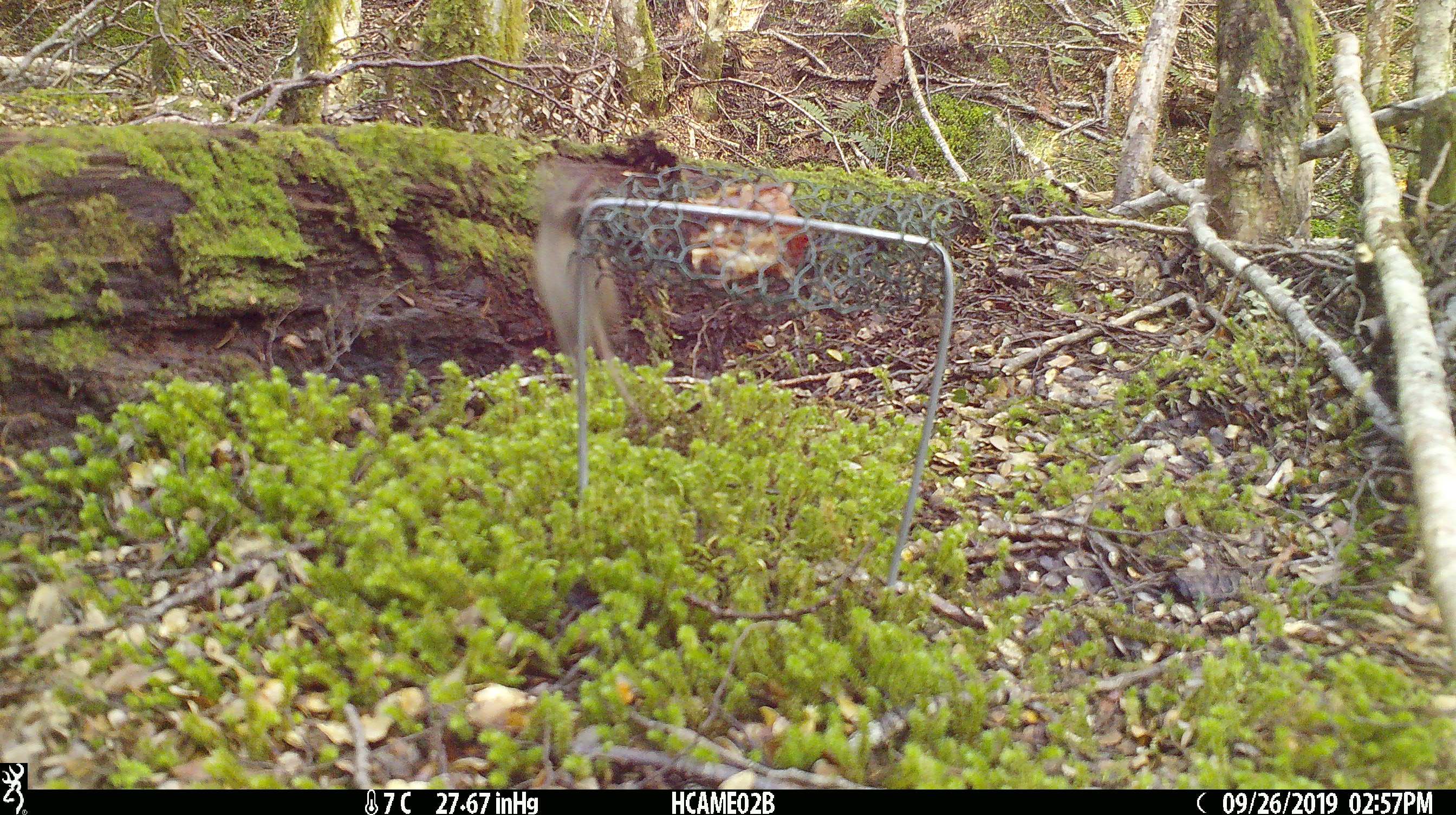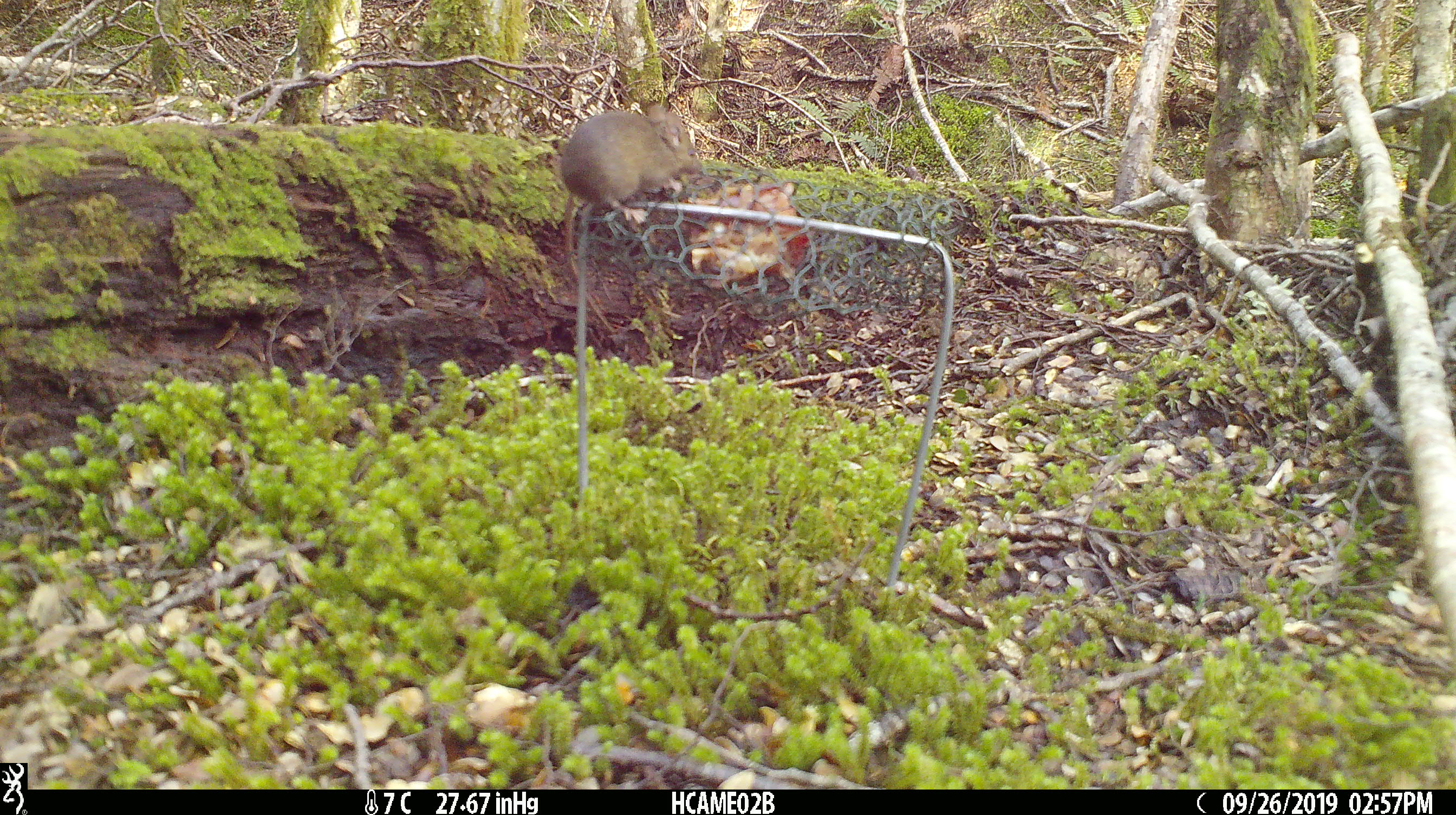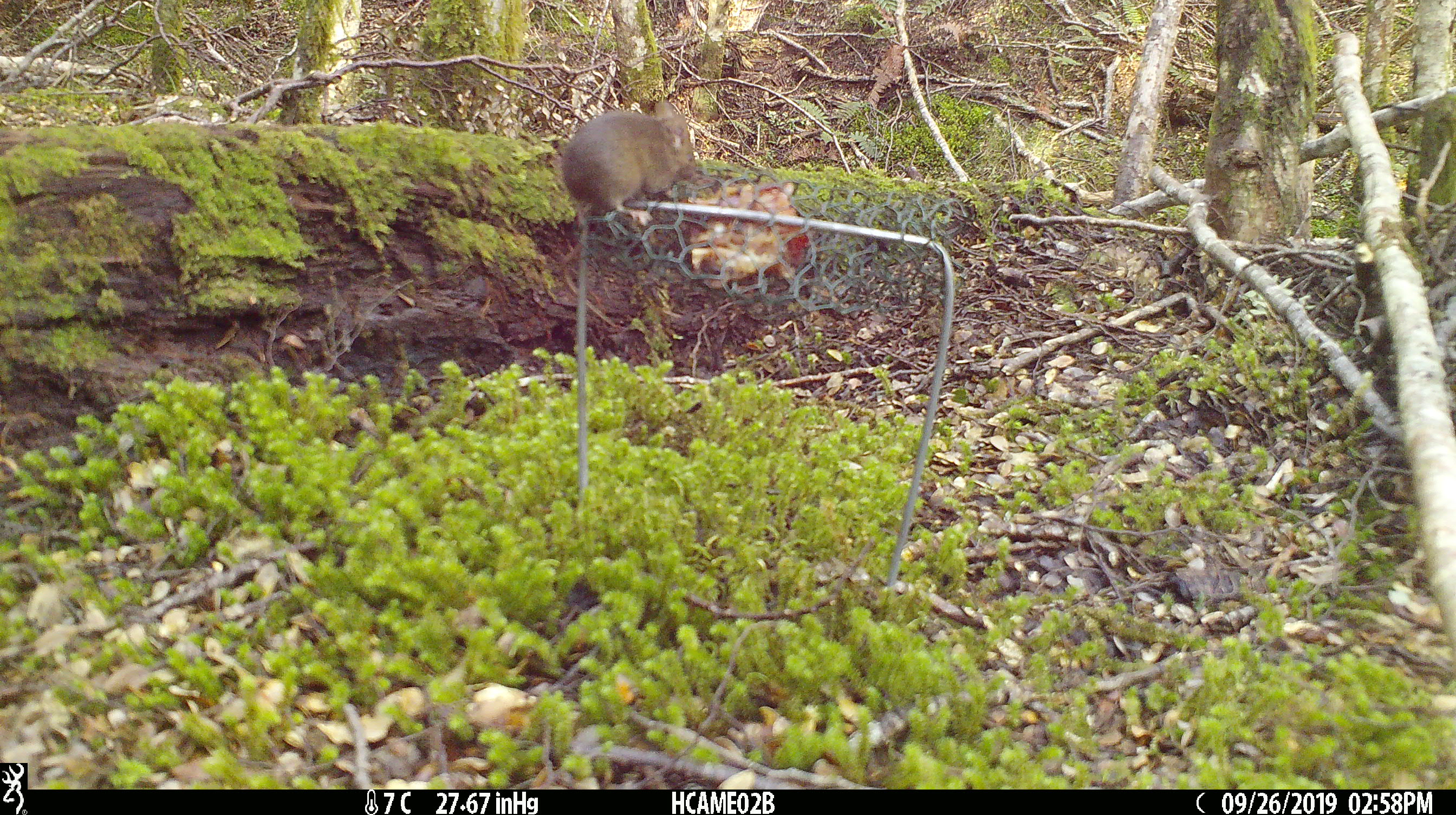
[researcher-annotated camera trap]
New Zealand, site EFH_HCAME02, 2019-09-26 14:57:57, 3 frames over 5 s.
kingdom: Animalia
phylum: Chordata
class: Mammalia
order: Rodentia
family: Muridae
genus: Mus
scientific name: Mus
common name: mouse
Mouse (Mus).